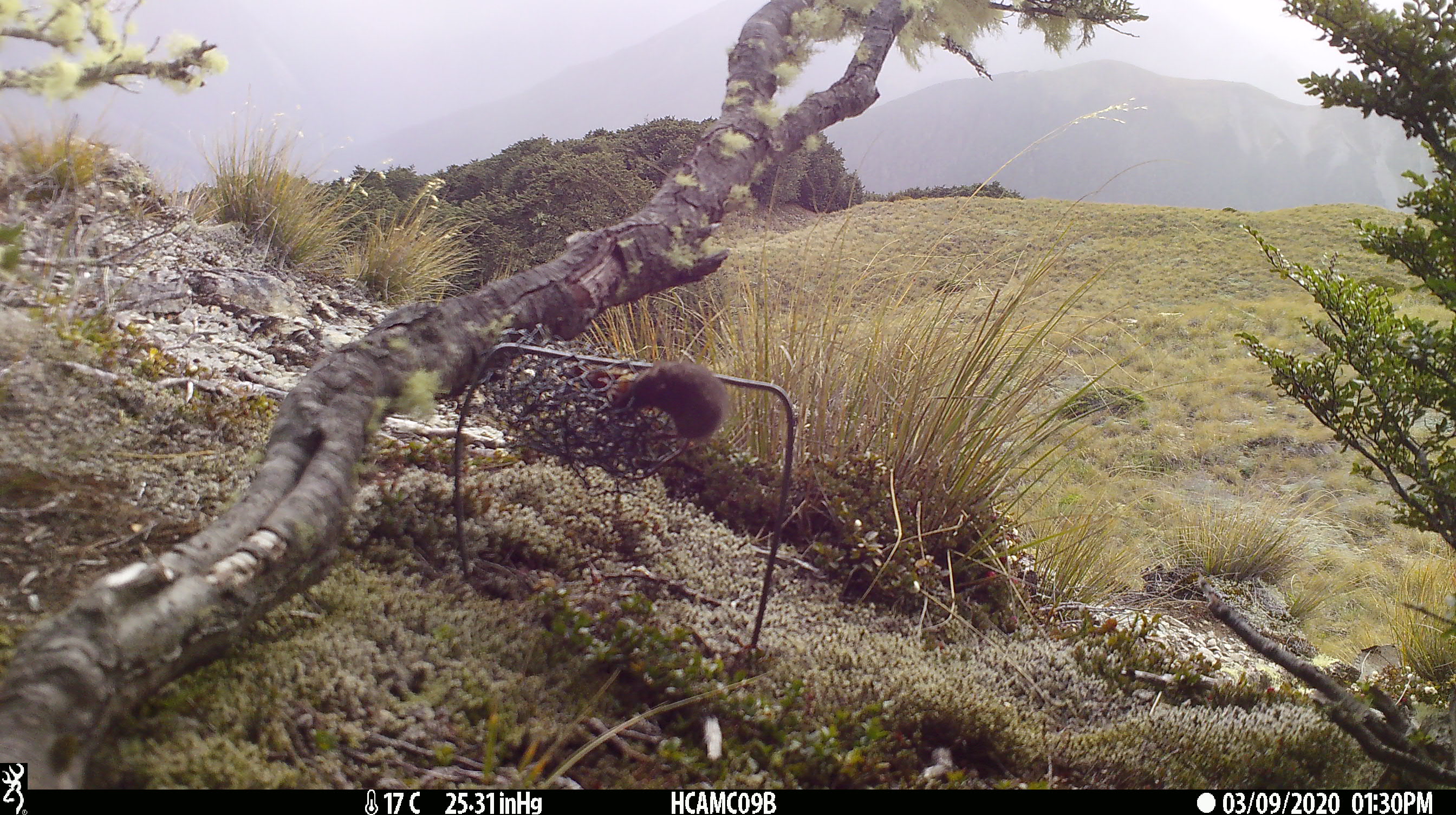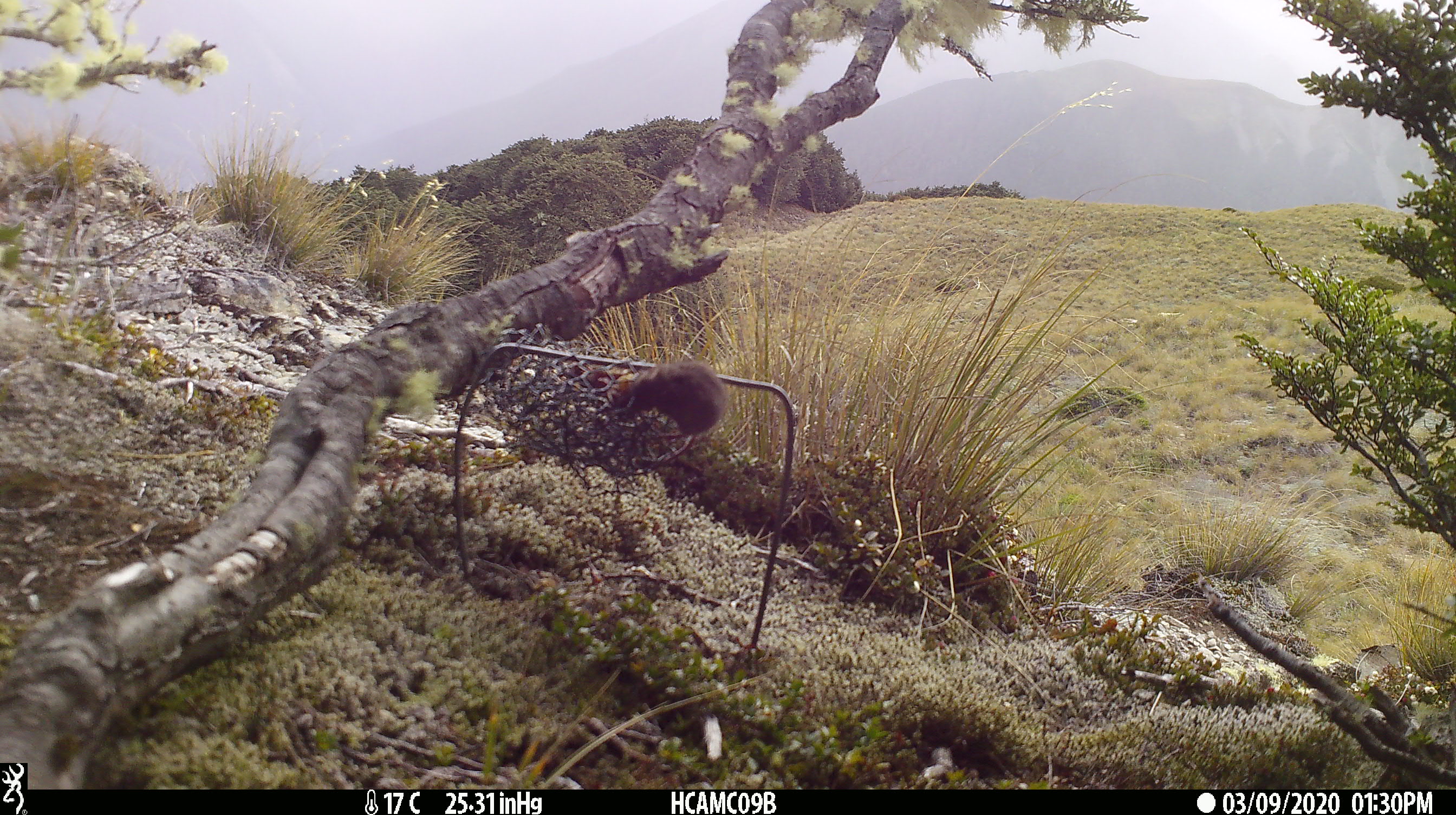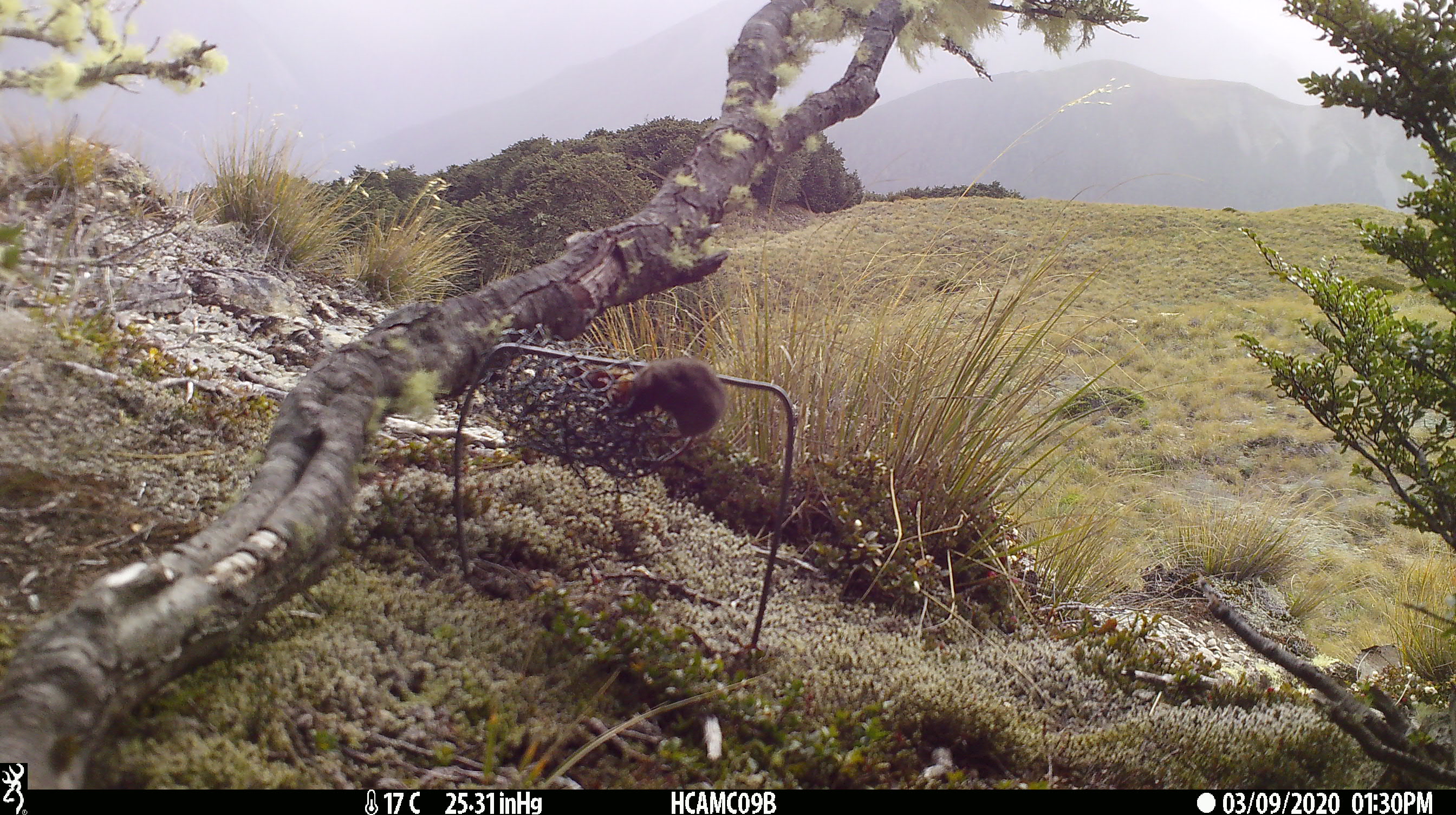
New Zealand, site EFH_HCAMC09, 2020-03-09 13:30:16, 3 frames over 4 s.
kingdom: Animalia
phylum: Chordata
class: Mammalia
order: Rodentia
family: Muridae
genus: Mus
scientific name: Mus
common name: mouse